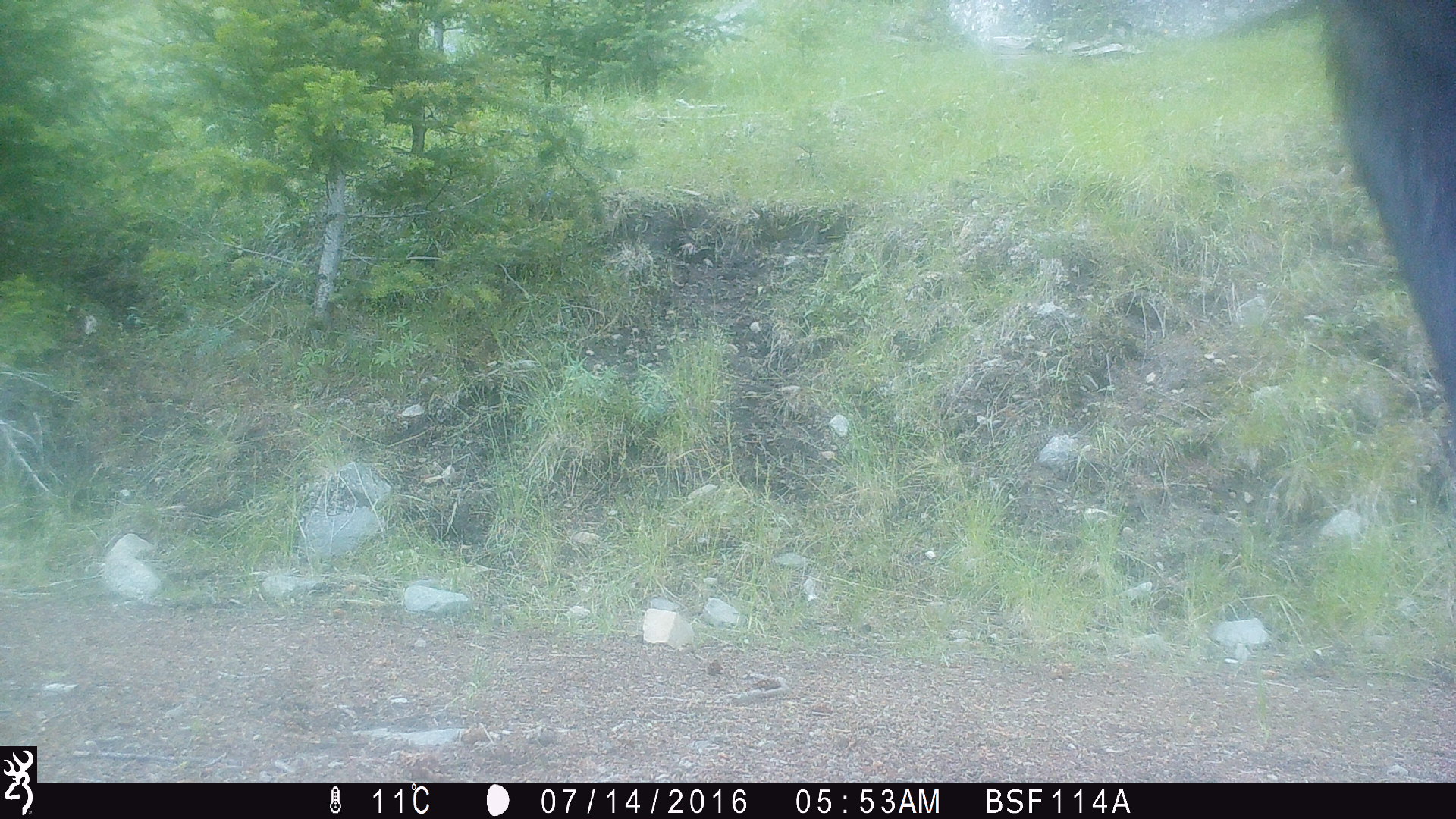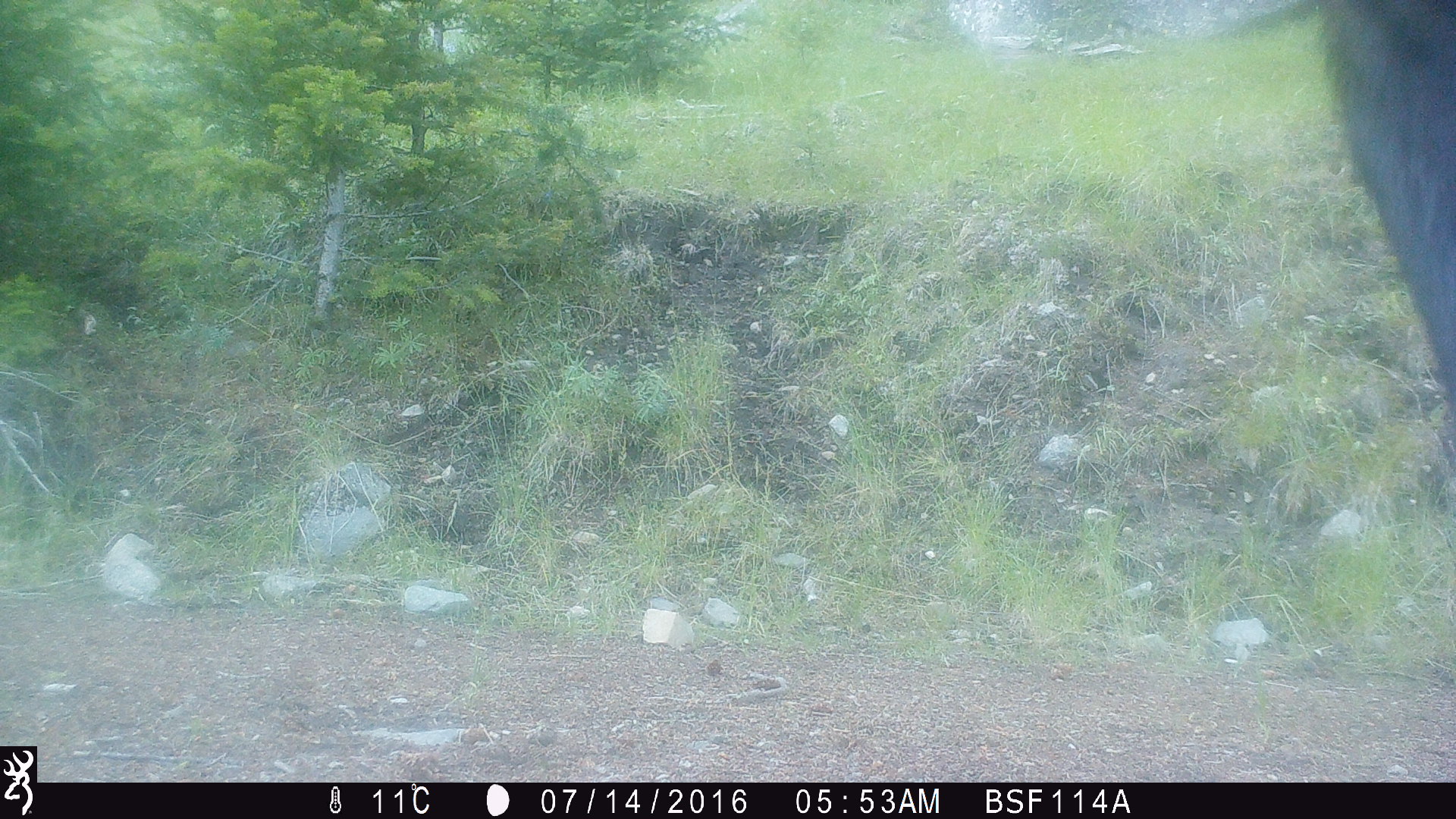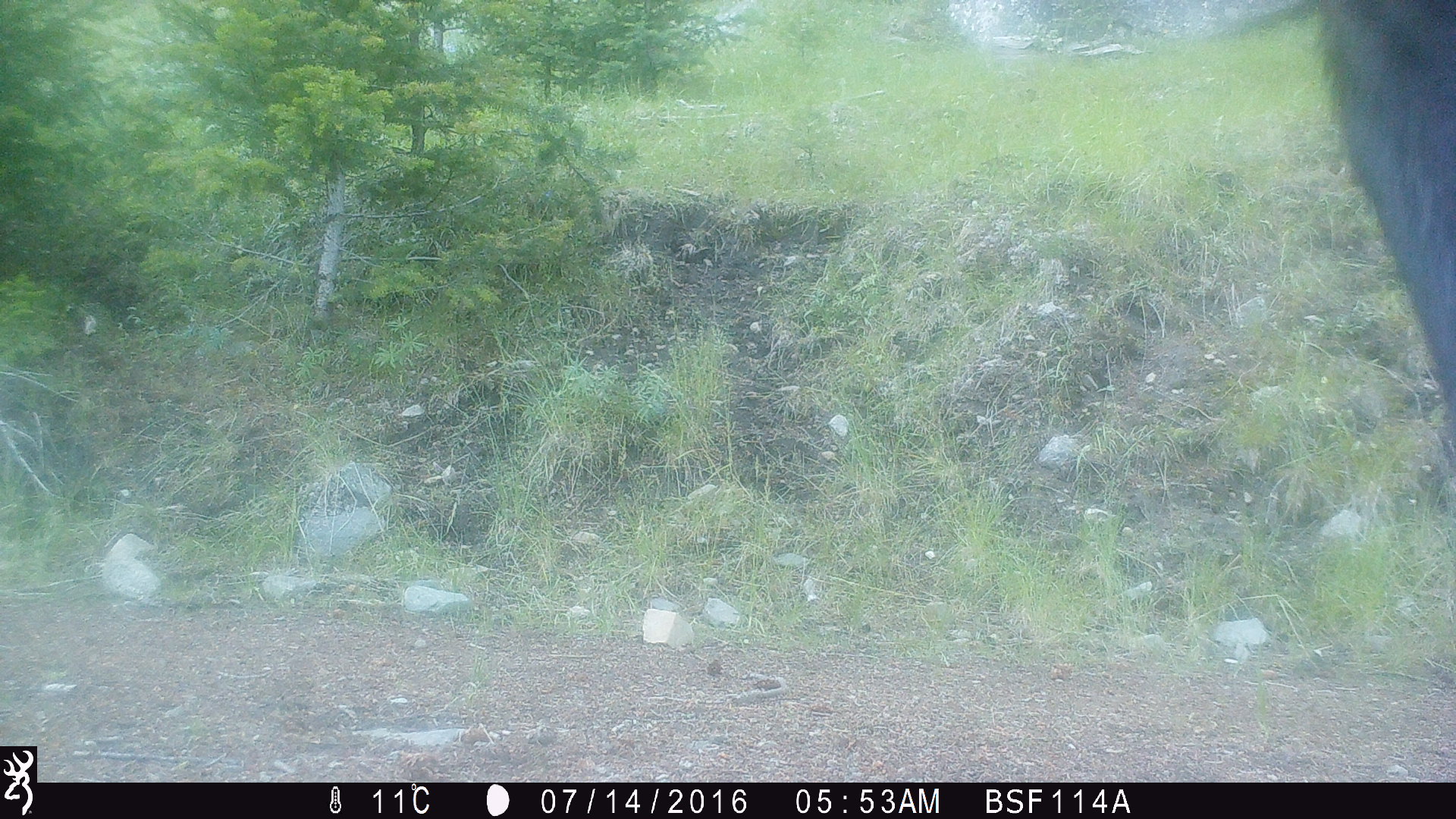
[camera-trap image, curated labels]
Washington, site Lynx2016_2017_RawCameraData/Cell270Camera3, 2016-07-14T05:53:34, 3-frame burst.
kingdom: Animalia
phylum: Chordata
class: Mammalia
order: Artiodactyla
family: Bovidae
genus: Bos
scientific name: Bos taurus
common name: domestic cattle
Domestic cattle (Bos taurus). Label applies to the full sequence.